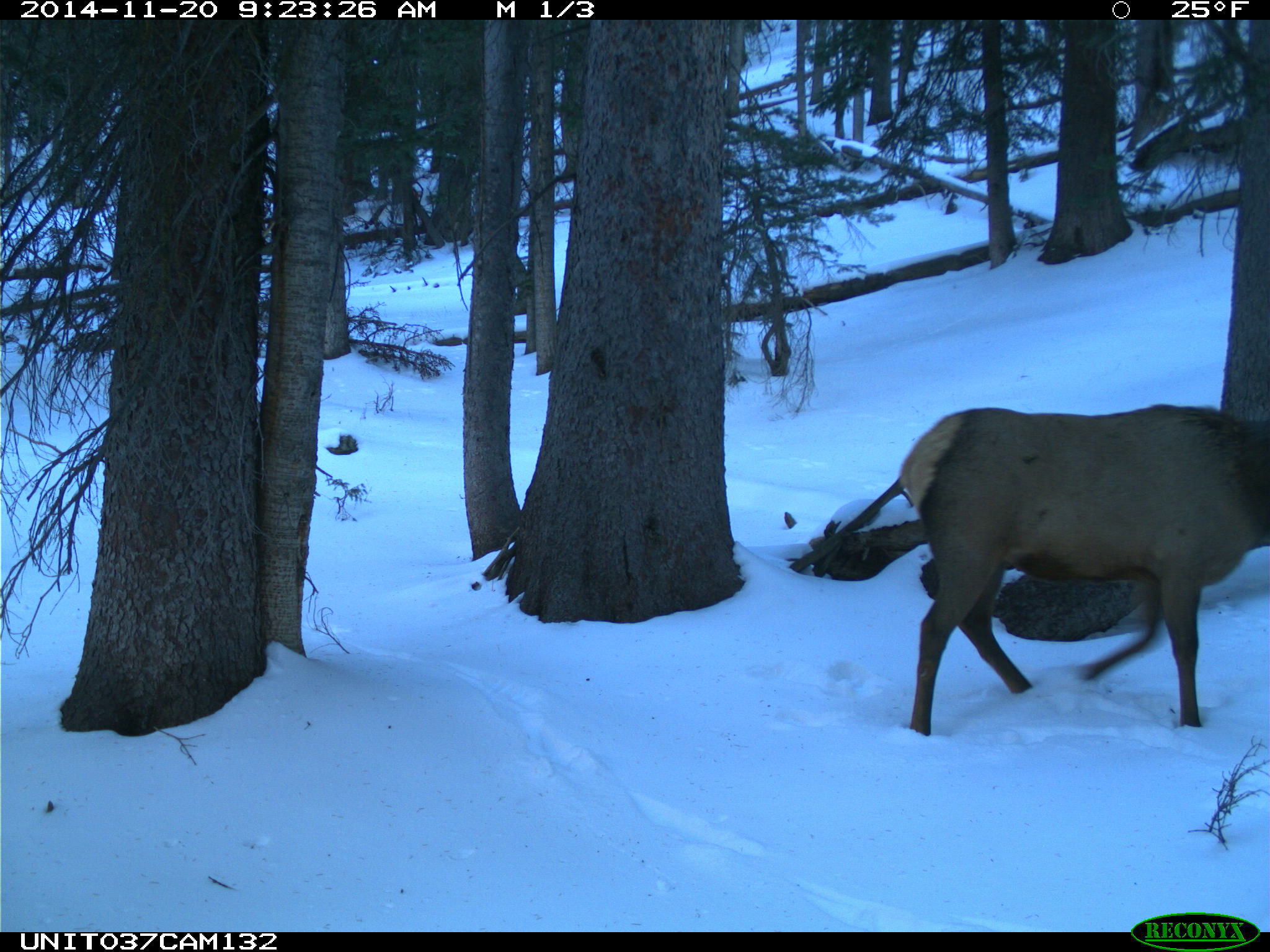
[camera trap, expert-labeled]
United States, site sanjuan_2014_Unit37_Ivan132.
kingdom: Animalia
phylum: Chordata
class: Mammalia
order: Artiodactyla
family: Cervidae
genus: Cervus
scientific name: Cervus elaphus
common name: red deer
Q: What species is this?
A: Cervus elaphus (red deer).